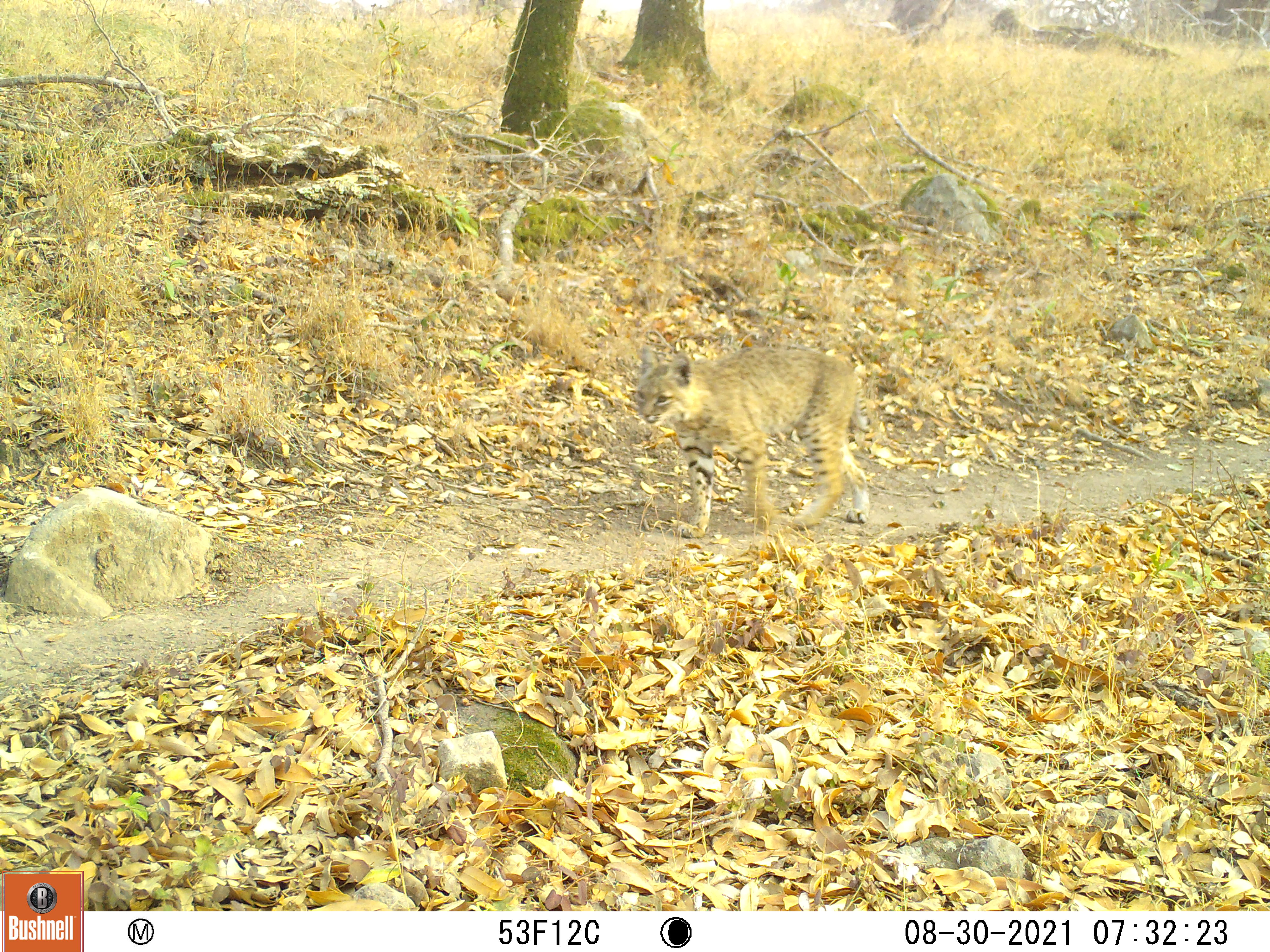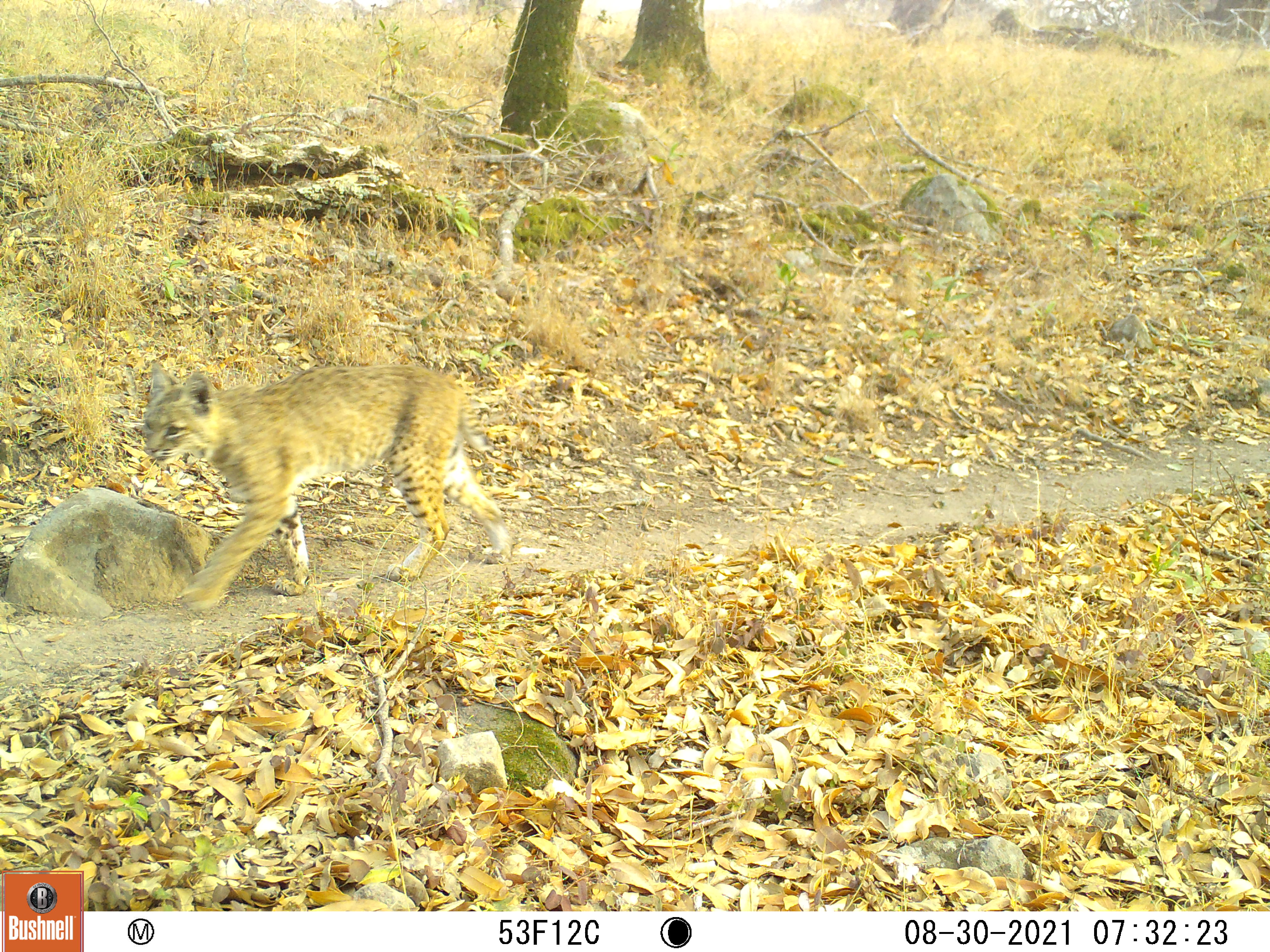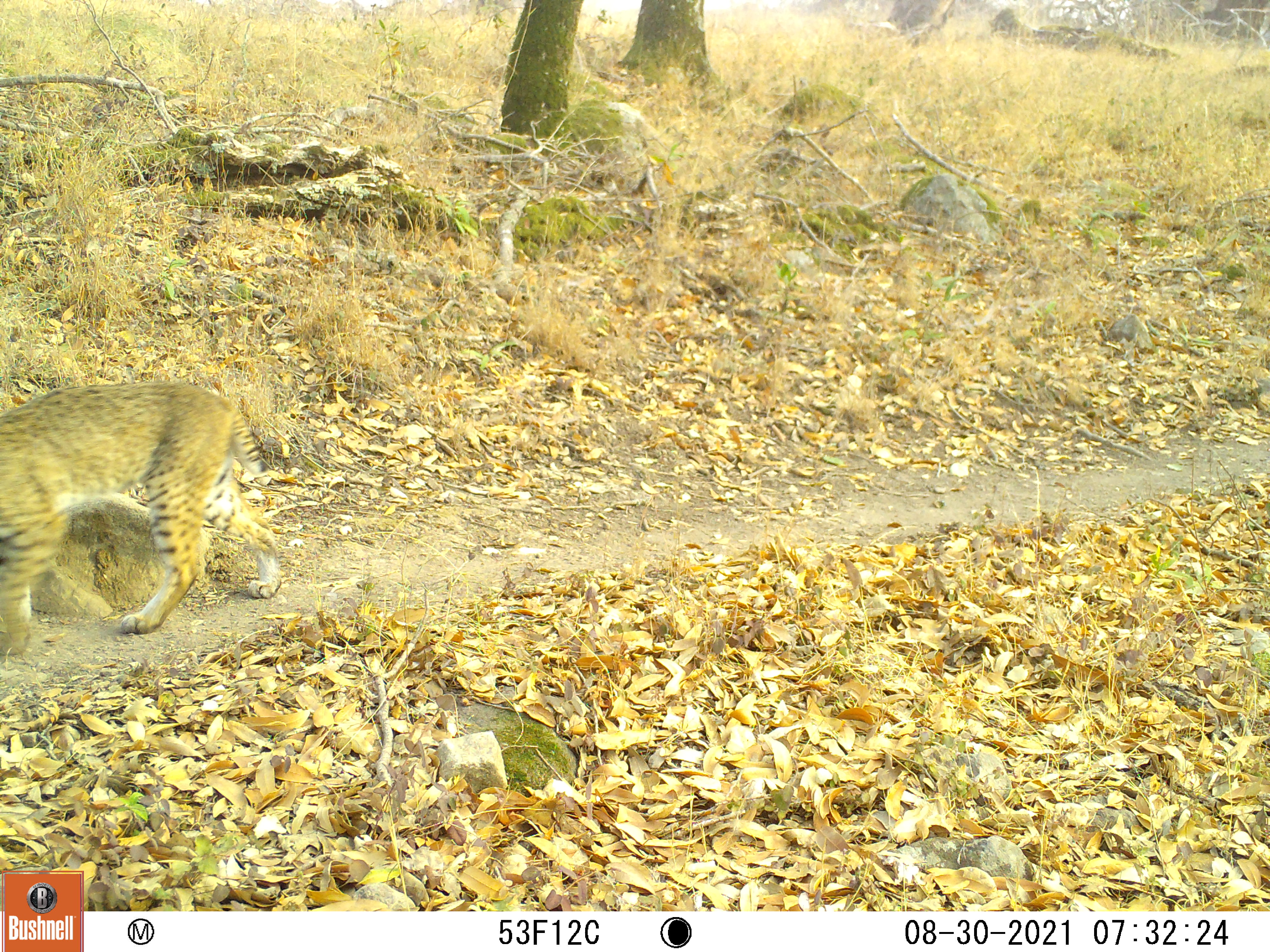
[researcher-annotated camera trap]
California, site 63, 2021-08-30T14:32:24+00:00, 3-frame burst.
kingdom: Animalia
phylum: Chordata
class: Mammalia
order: Carnivora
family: Felidae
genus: Lynx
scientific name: Lynx rufus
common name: bobcat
Bobcat (Lynx rufus).